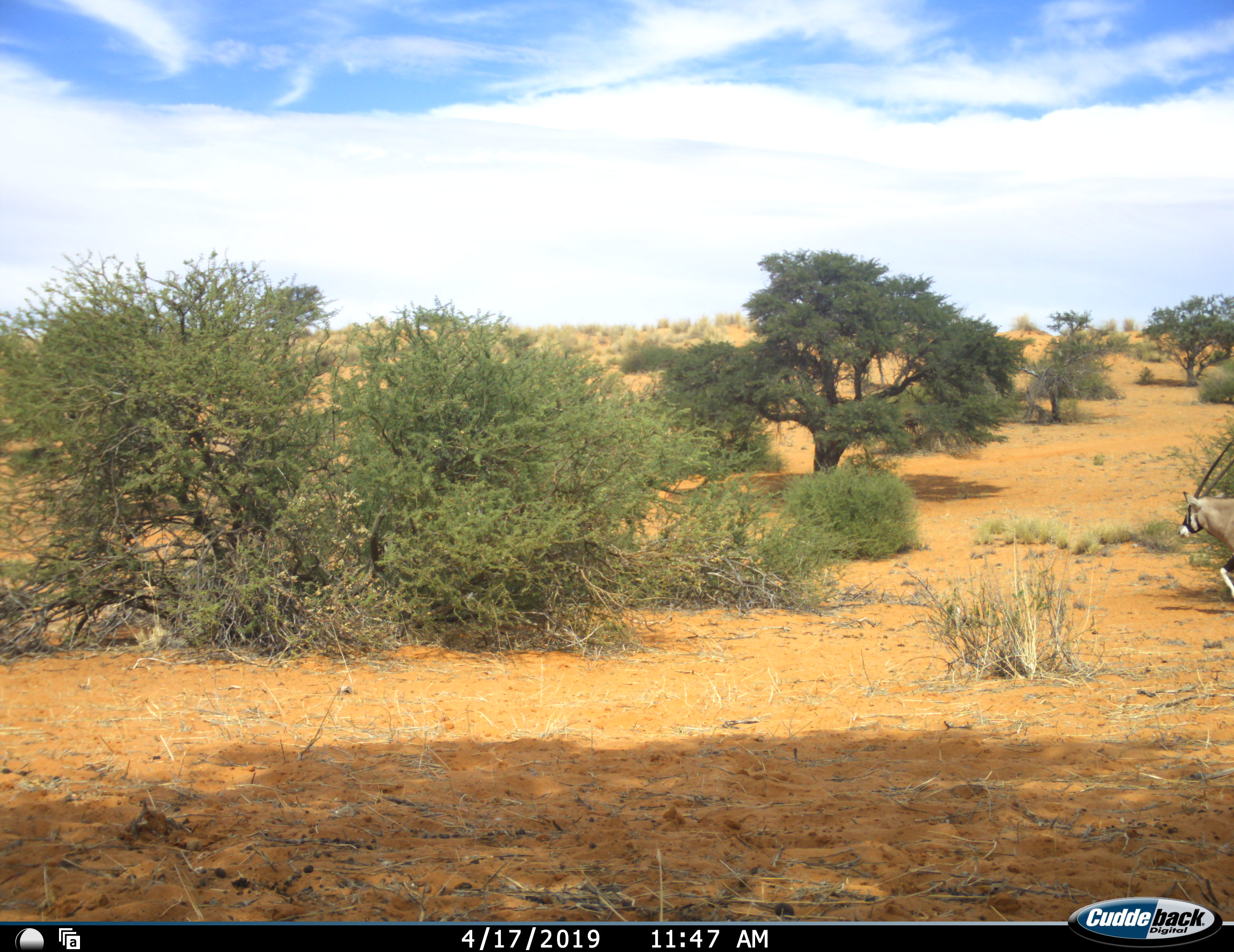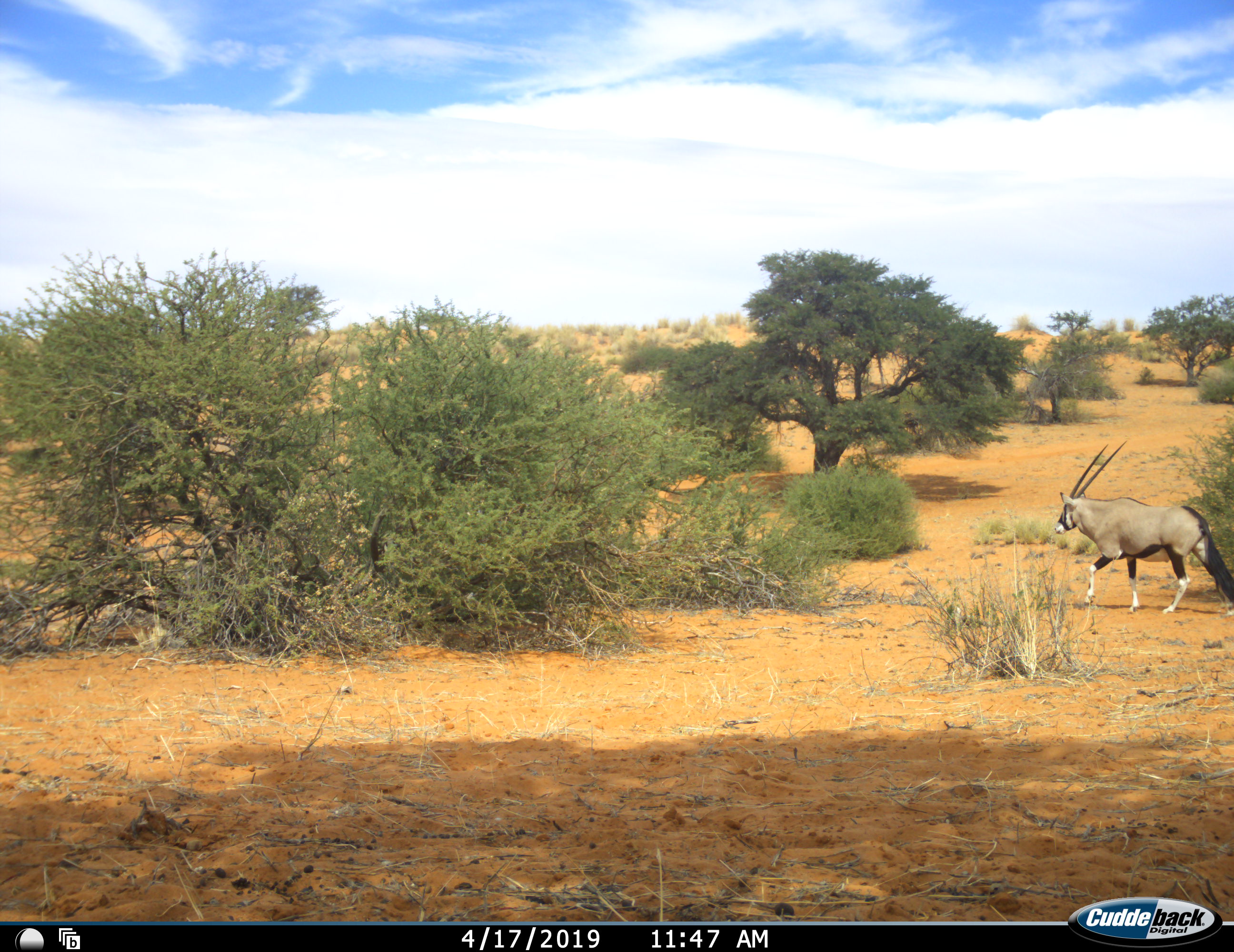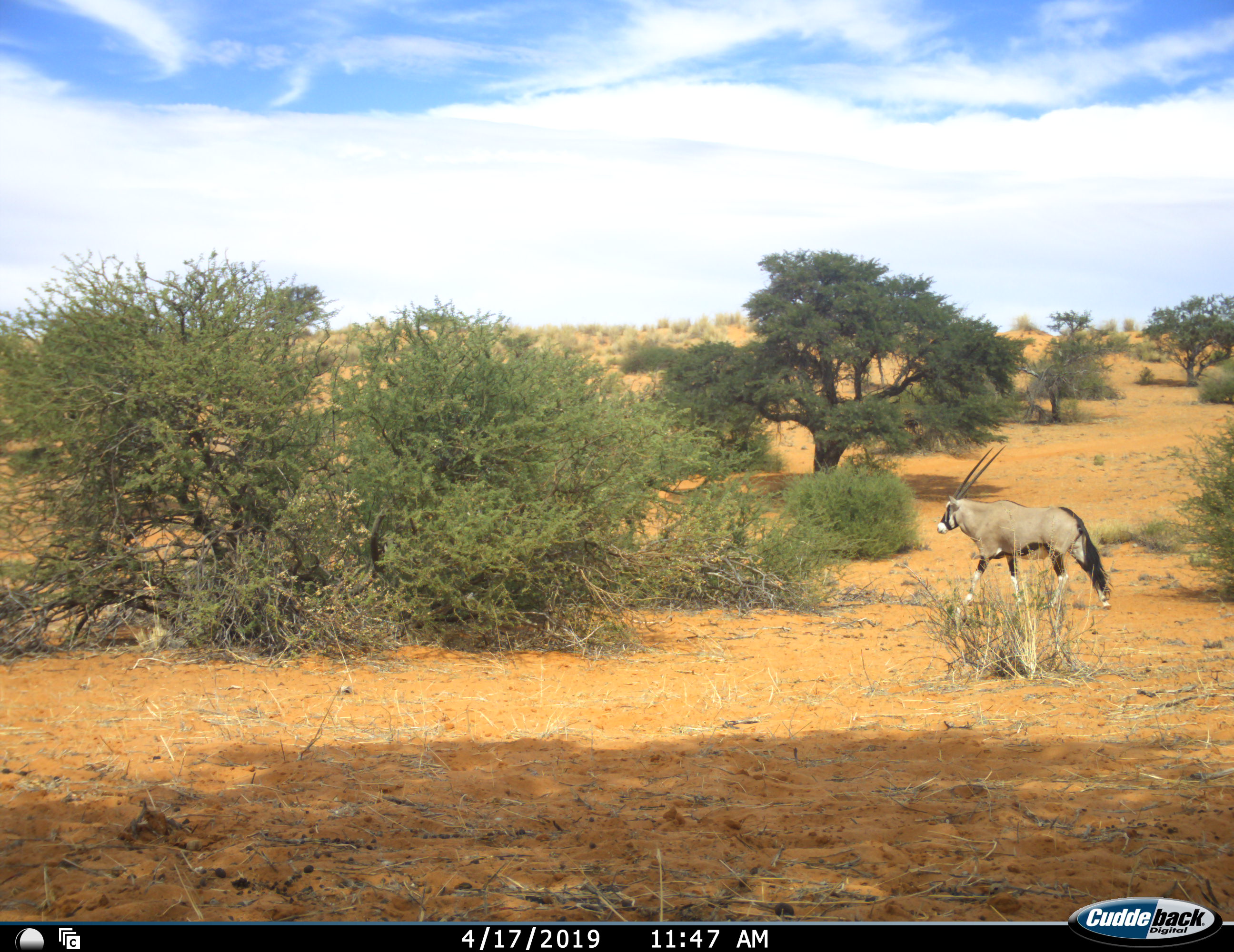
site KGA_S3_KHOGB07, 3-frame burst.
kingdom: Animalia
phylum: Chordata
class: Mammalia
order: Artiodactyla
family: Bovidae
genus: Oryx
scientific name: Oryx gazella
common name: gemsbok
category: oryx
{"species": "oryx (gemsbok) (Oryx gazella)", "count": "1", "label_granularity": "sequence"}